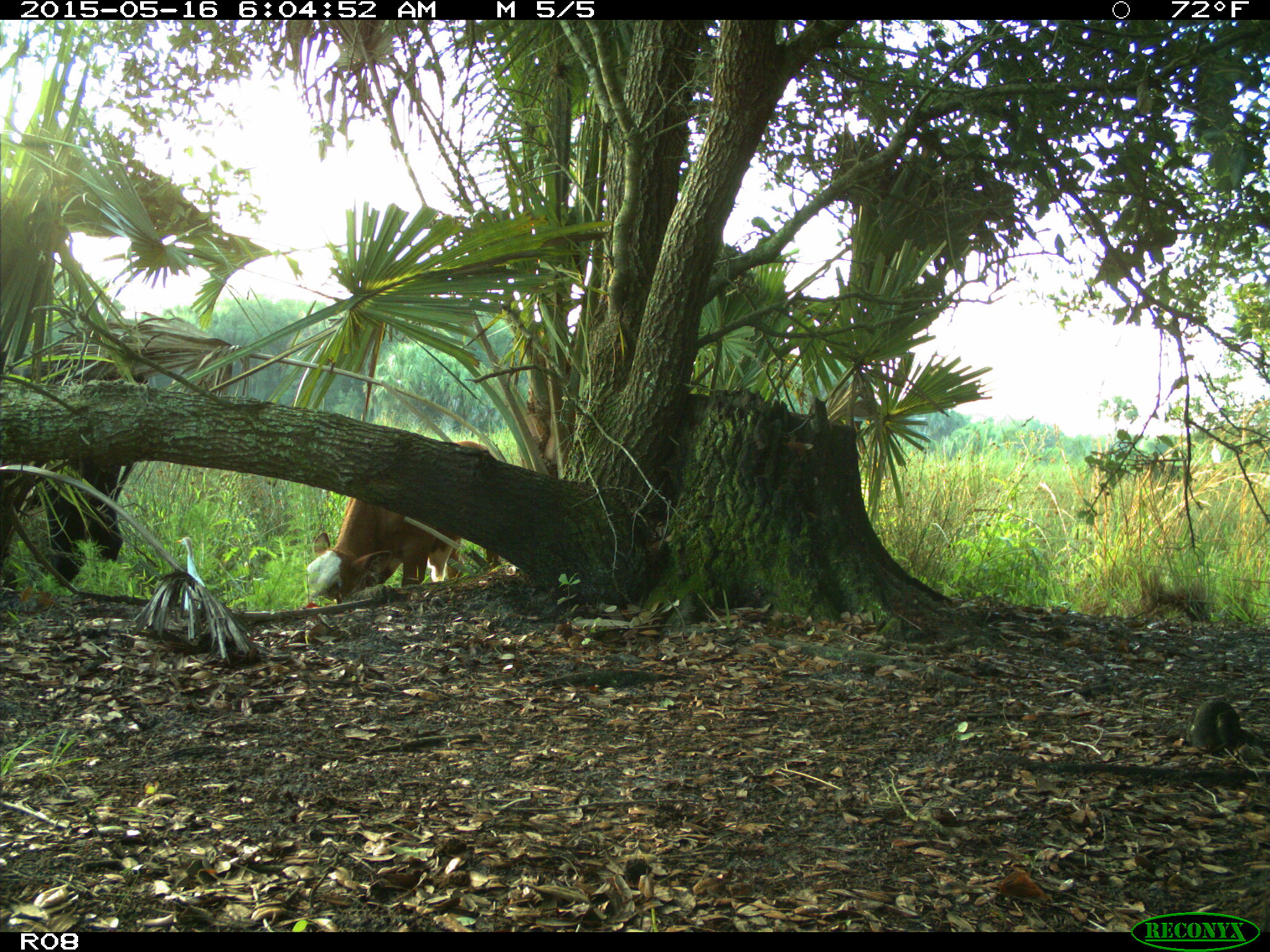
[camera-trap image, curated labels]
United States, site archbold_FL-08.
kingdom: Animalia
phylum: Chordata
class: Mammalia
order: Artiodactyla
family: Bovidae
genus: Bos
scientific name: Bos taurus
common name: domestic cow